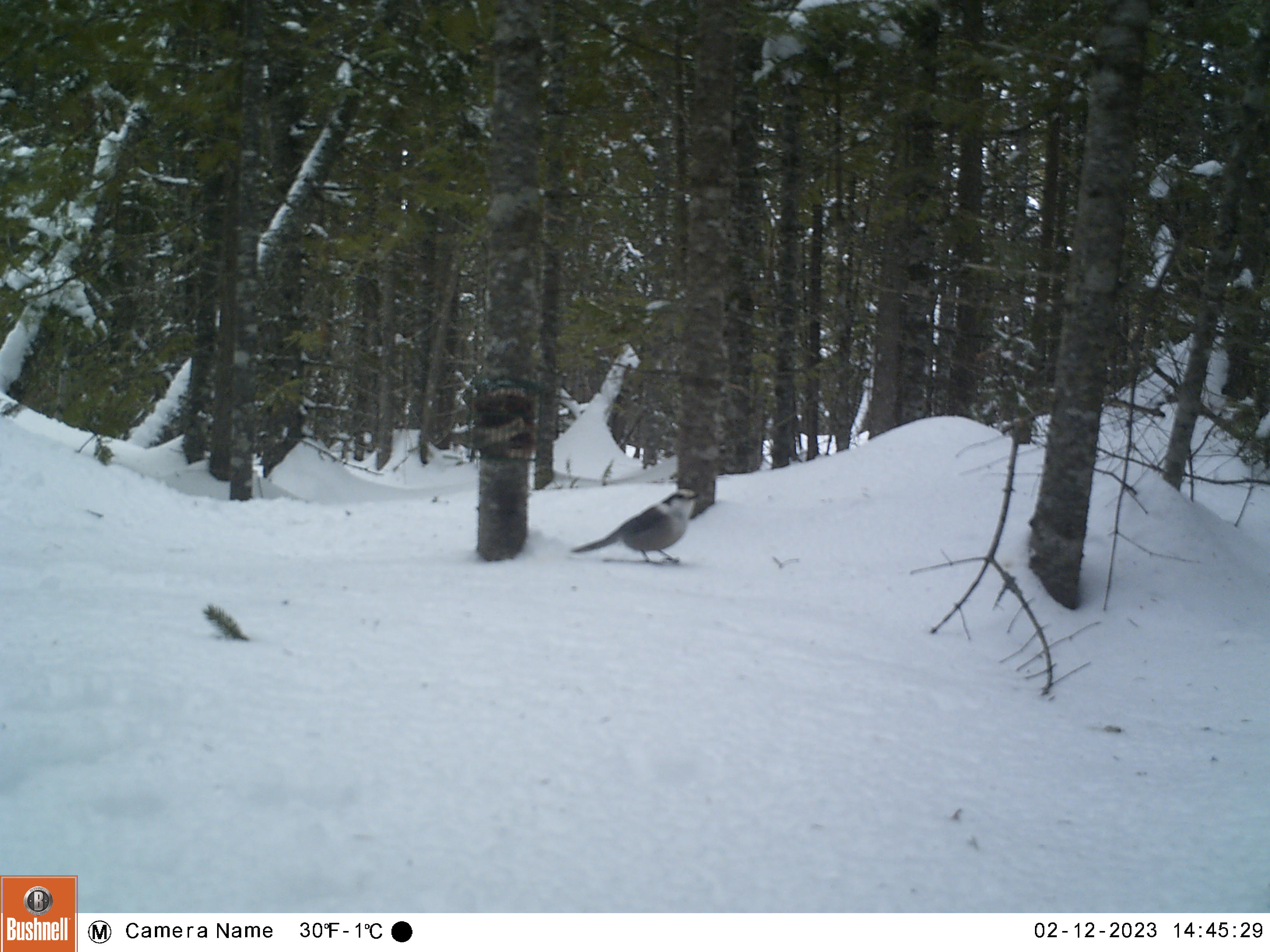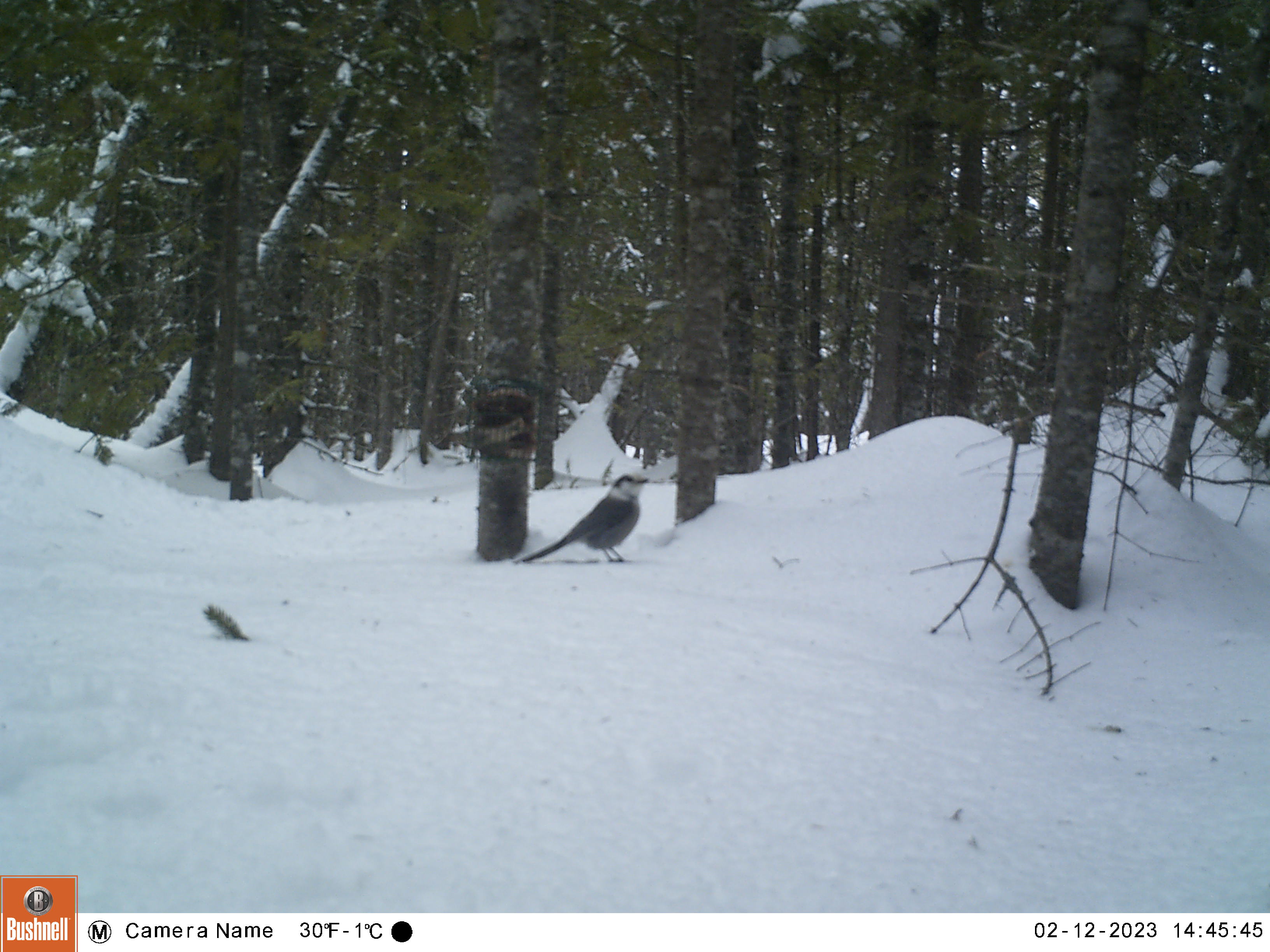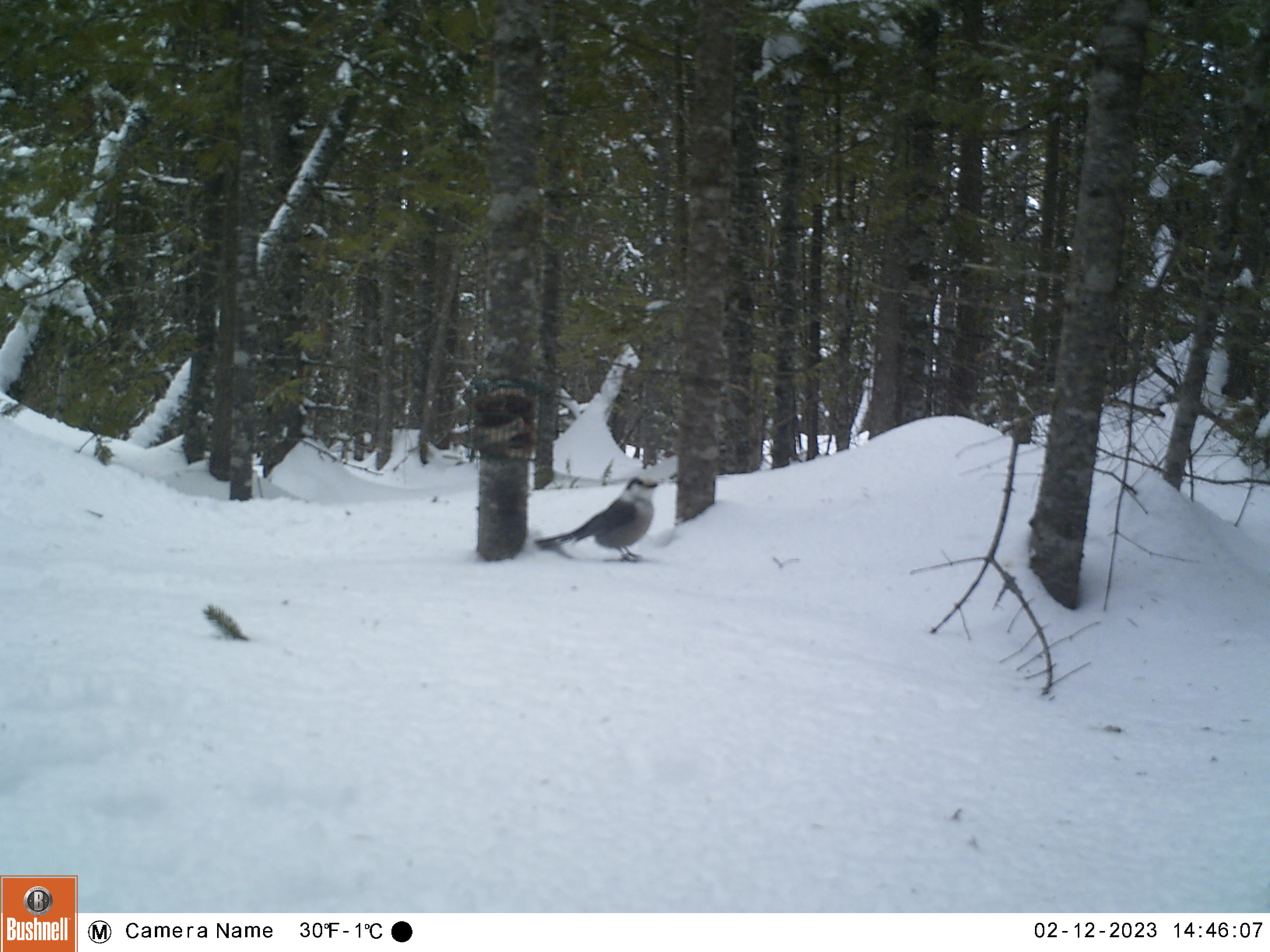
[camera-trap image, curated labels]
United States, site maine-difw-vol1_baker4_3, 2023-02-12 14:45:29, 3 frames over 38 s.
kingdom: Animalia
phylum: Chordata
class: Aves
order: Passeriformes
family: Corvidae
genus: Perisoreus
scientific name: Perisoreus canadensis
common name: canada jay